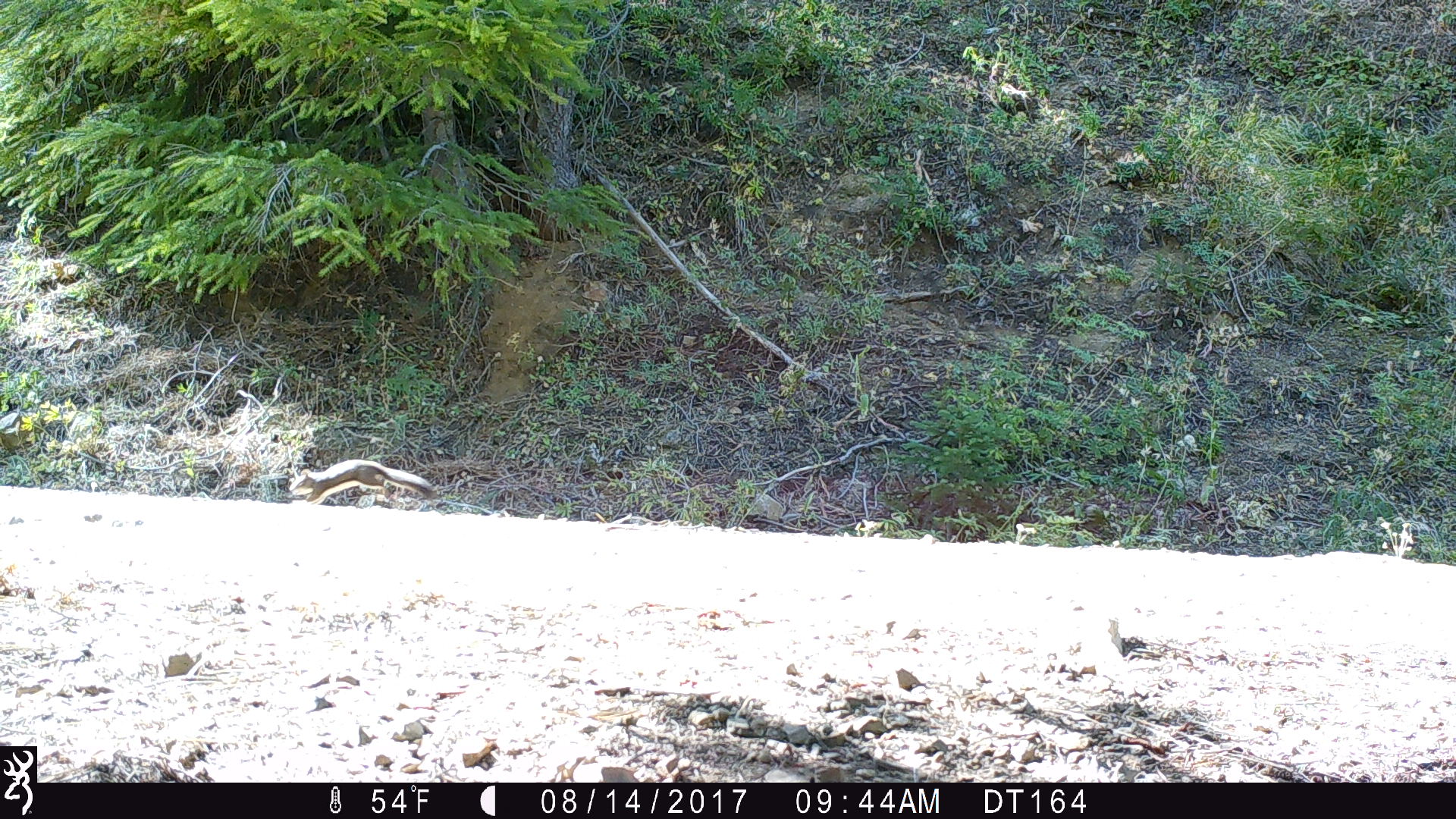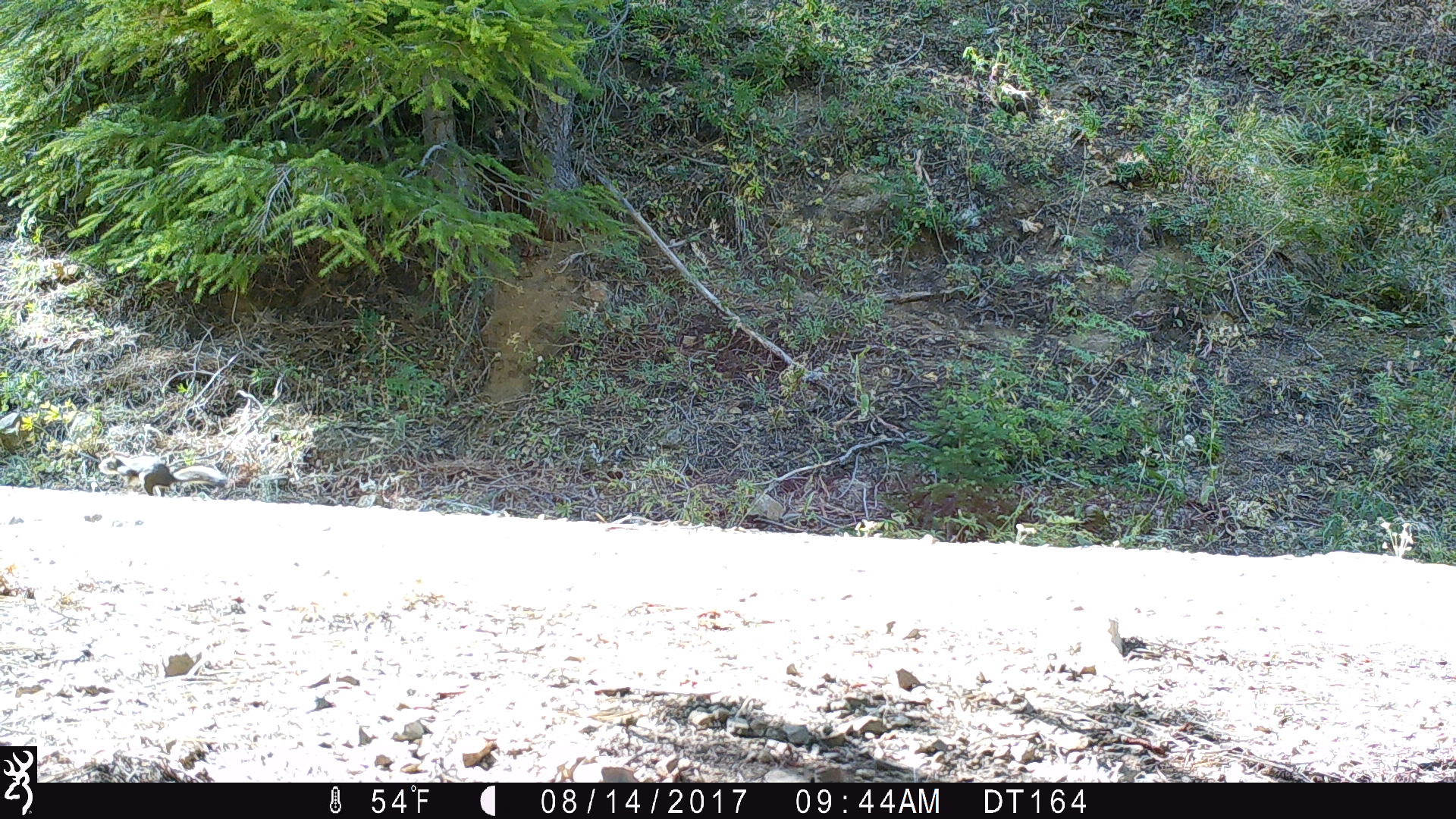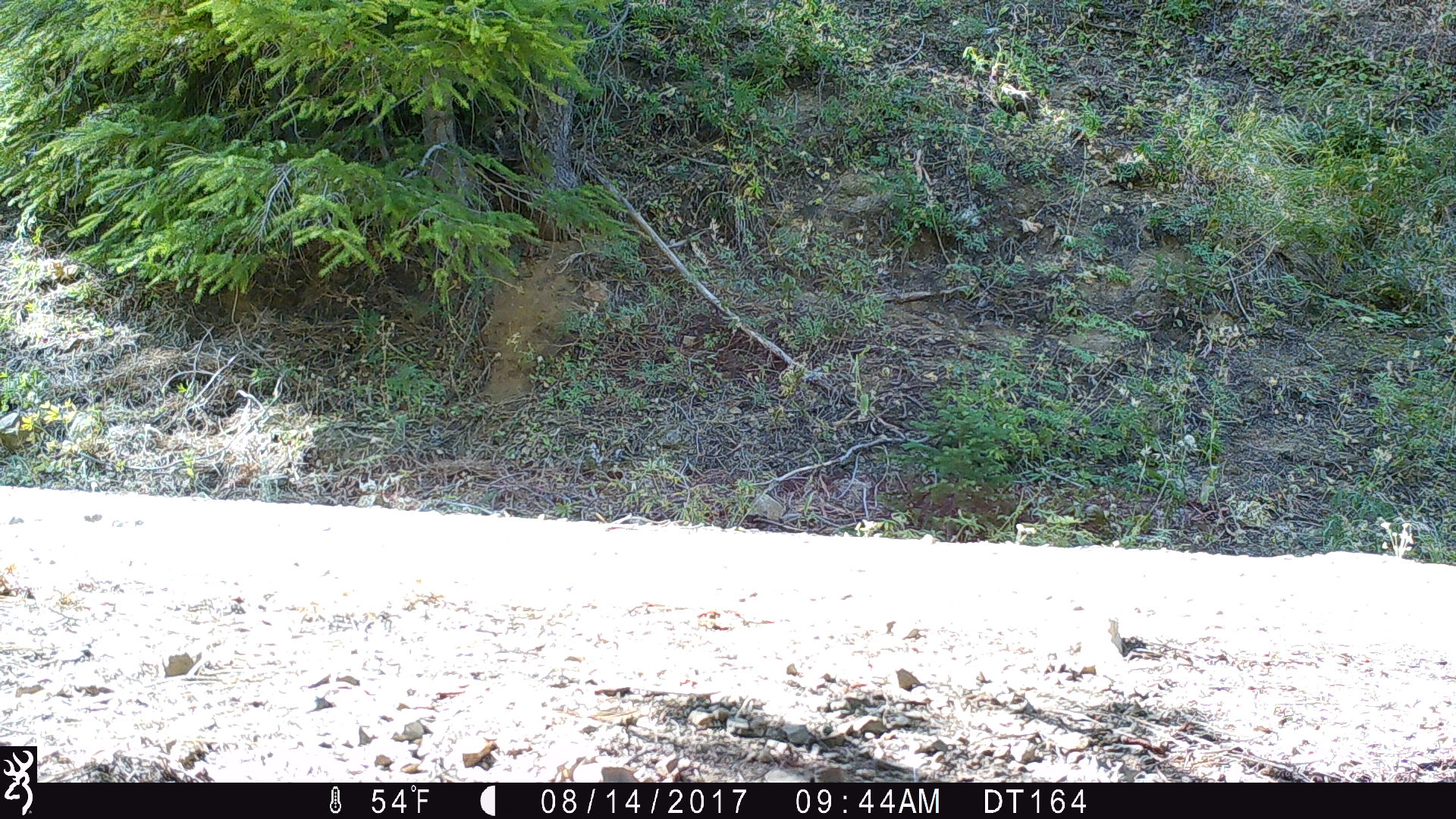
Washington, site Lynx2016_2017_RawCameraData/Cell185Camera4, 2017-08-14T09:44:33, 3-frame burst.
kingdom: Animalia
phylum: Chordata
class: Mammalia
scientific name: Mammalia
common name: small mammal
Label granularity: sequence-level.